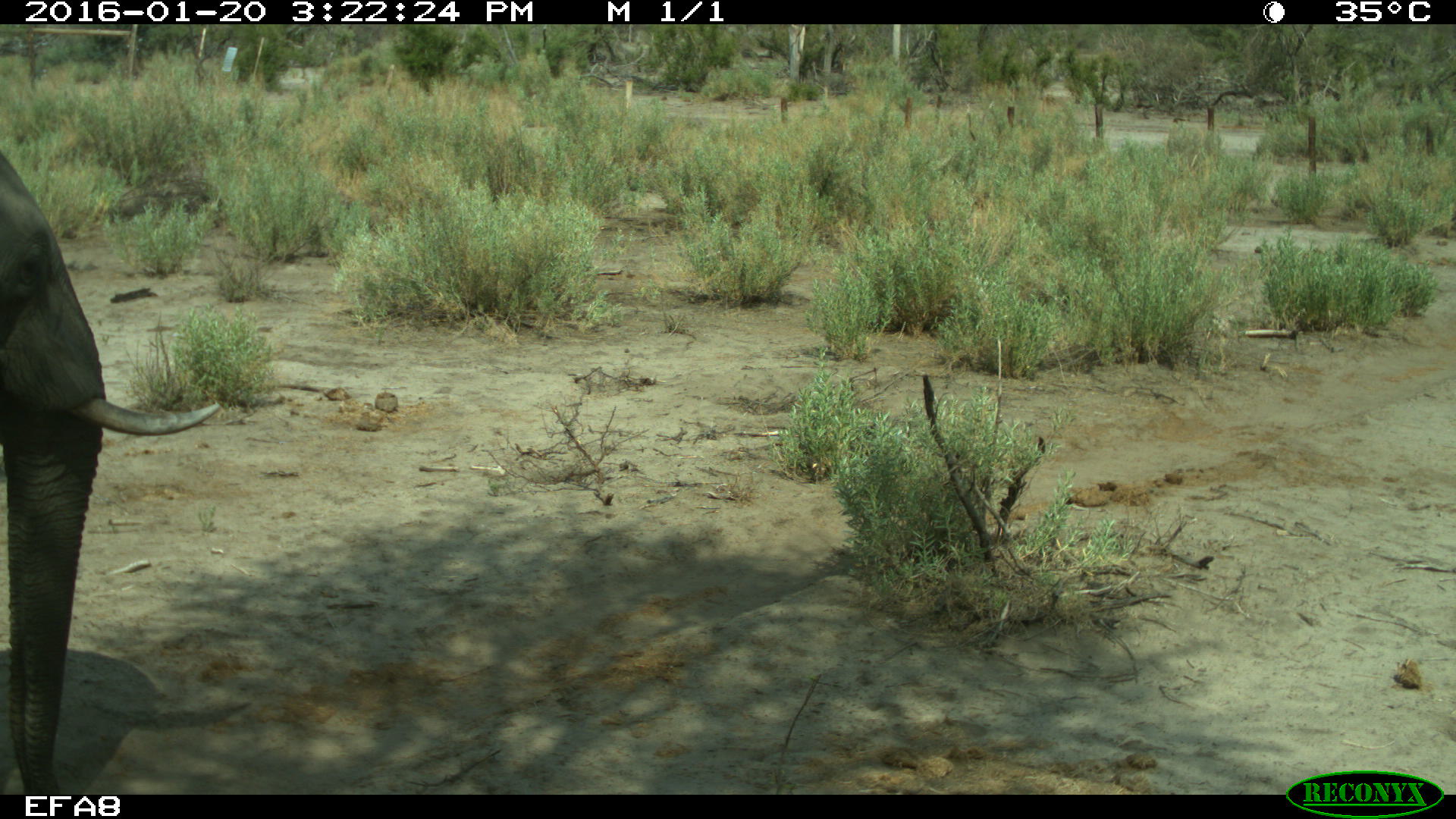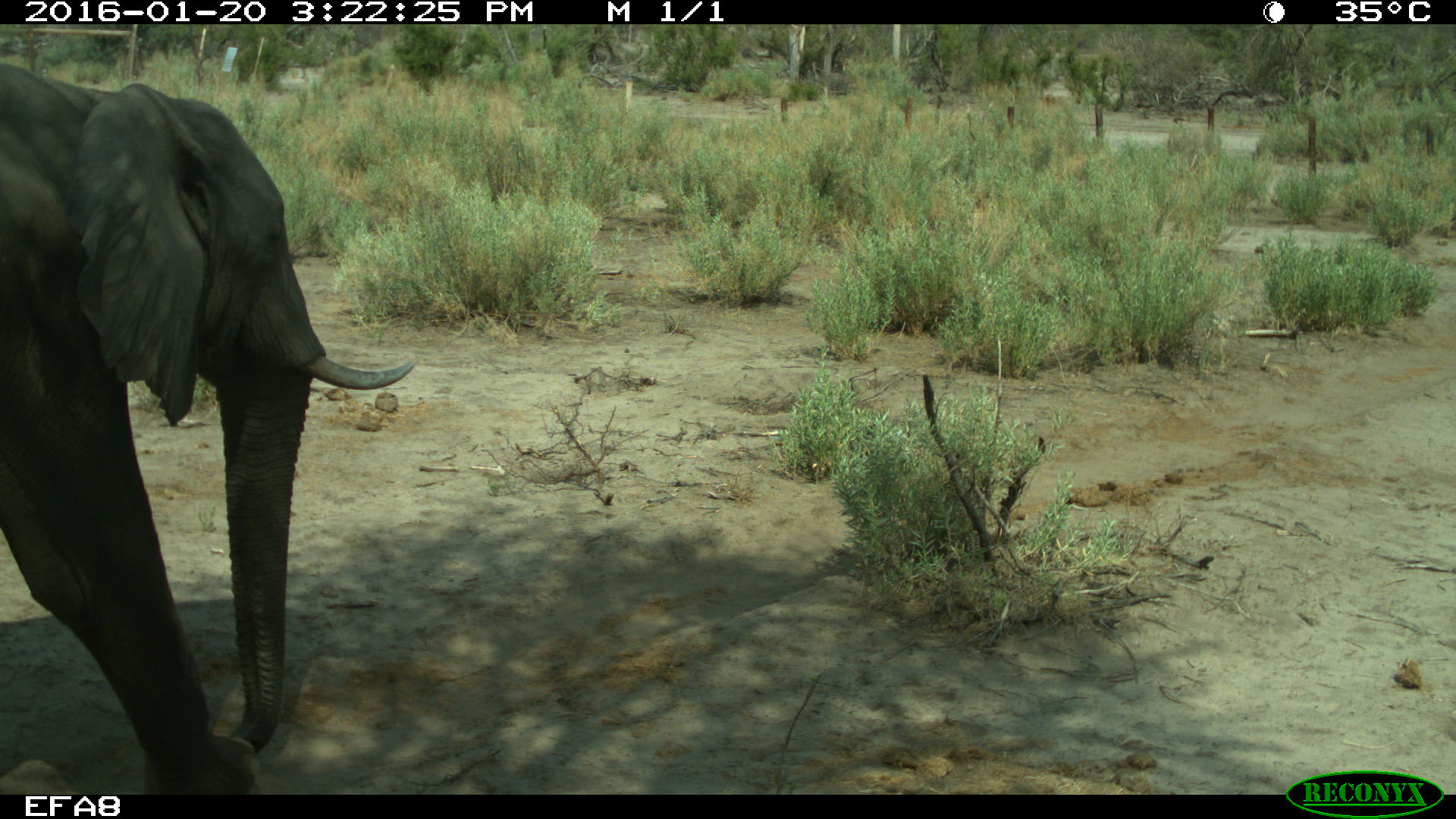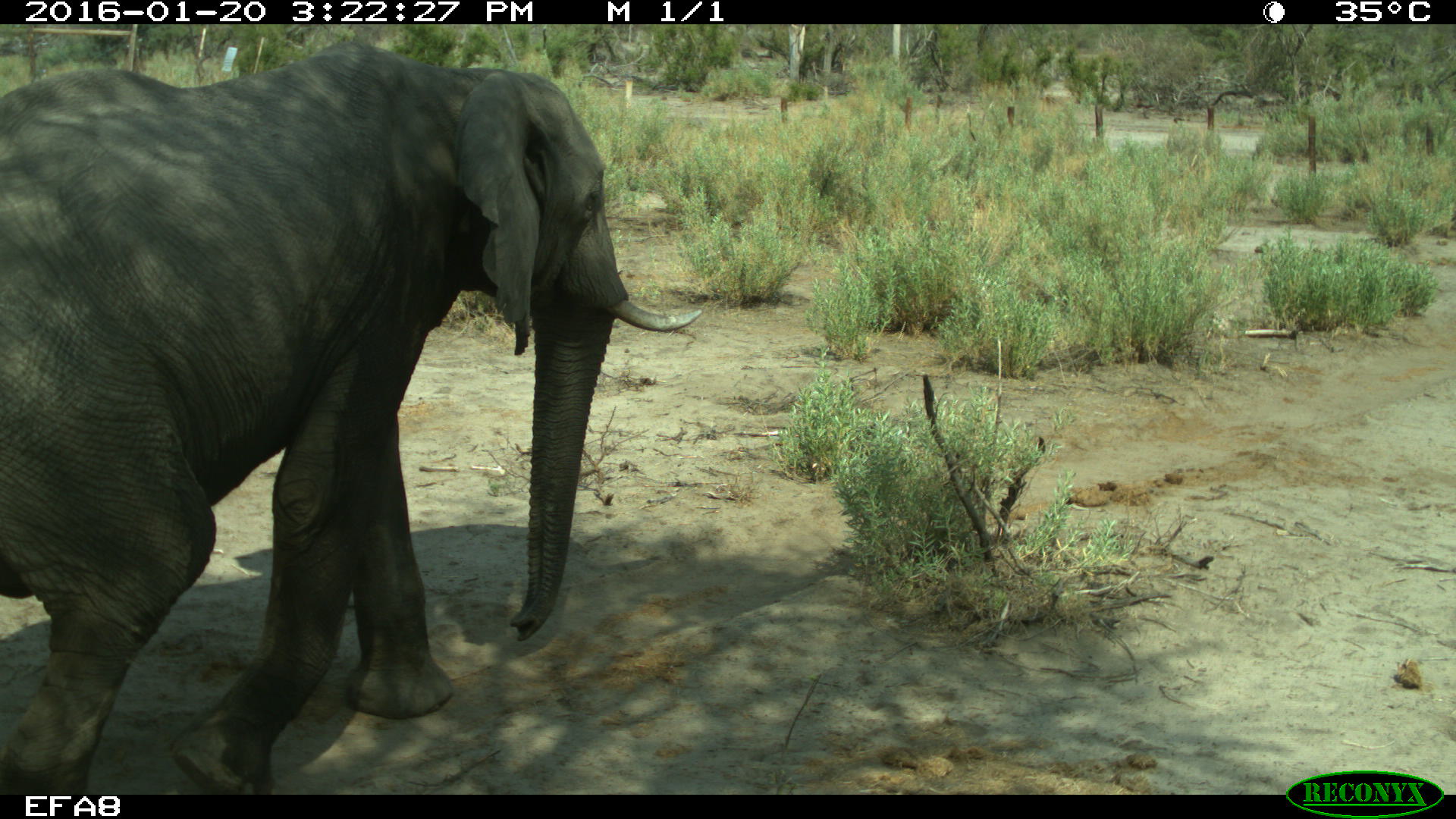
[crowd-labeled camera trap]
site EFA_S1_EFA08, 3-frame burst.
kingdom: Animalia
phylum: Chordata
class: Mammalia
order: Proboscidea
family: Elephantidae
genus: Loxodonta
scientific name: Loxodonta africana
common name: african bush elephant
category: elephant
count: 1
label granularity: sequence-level